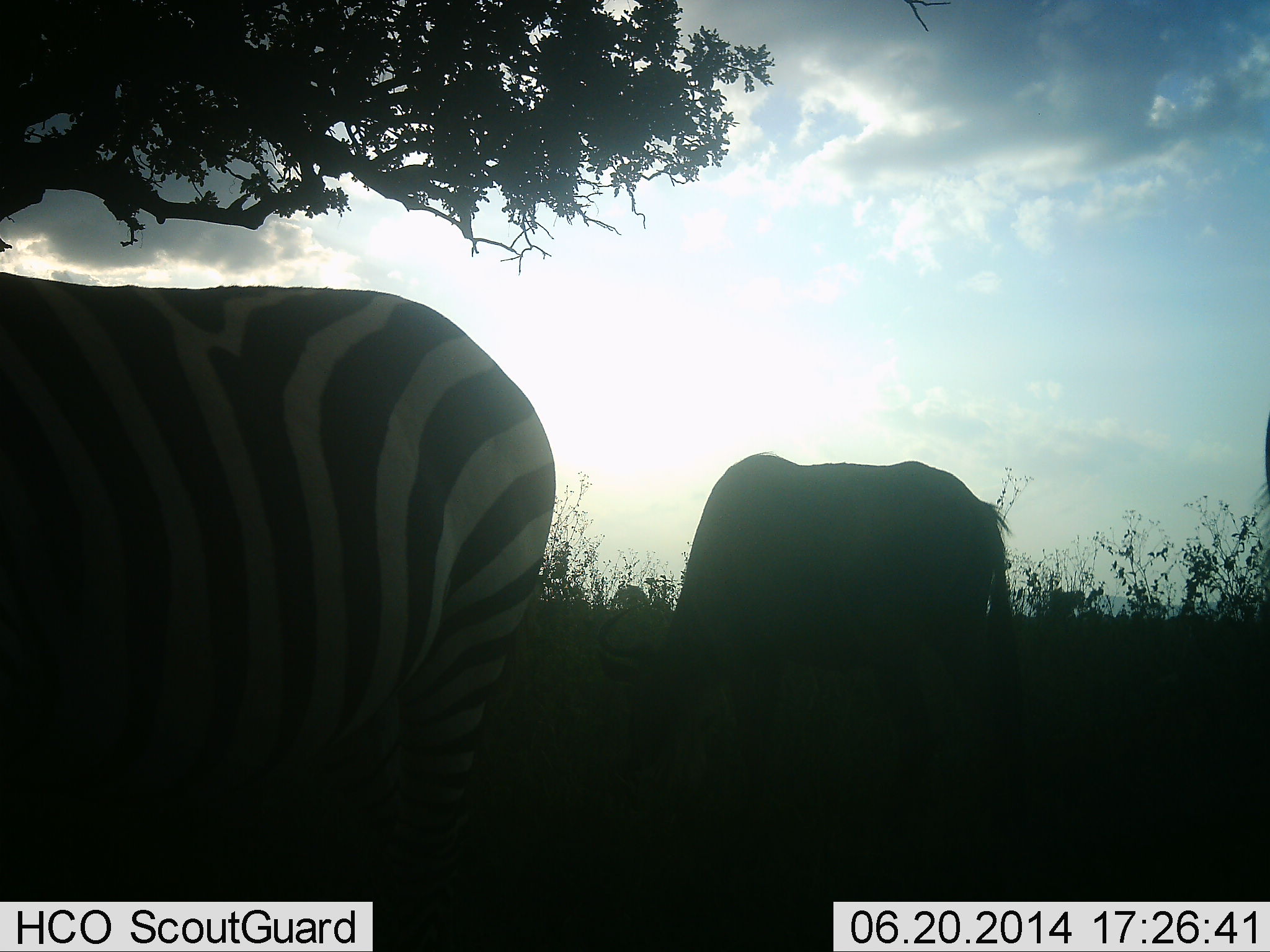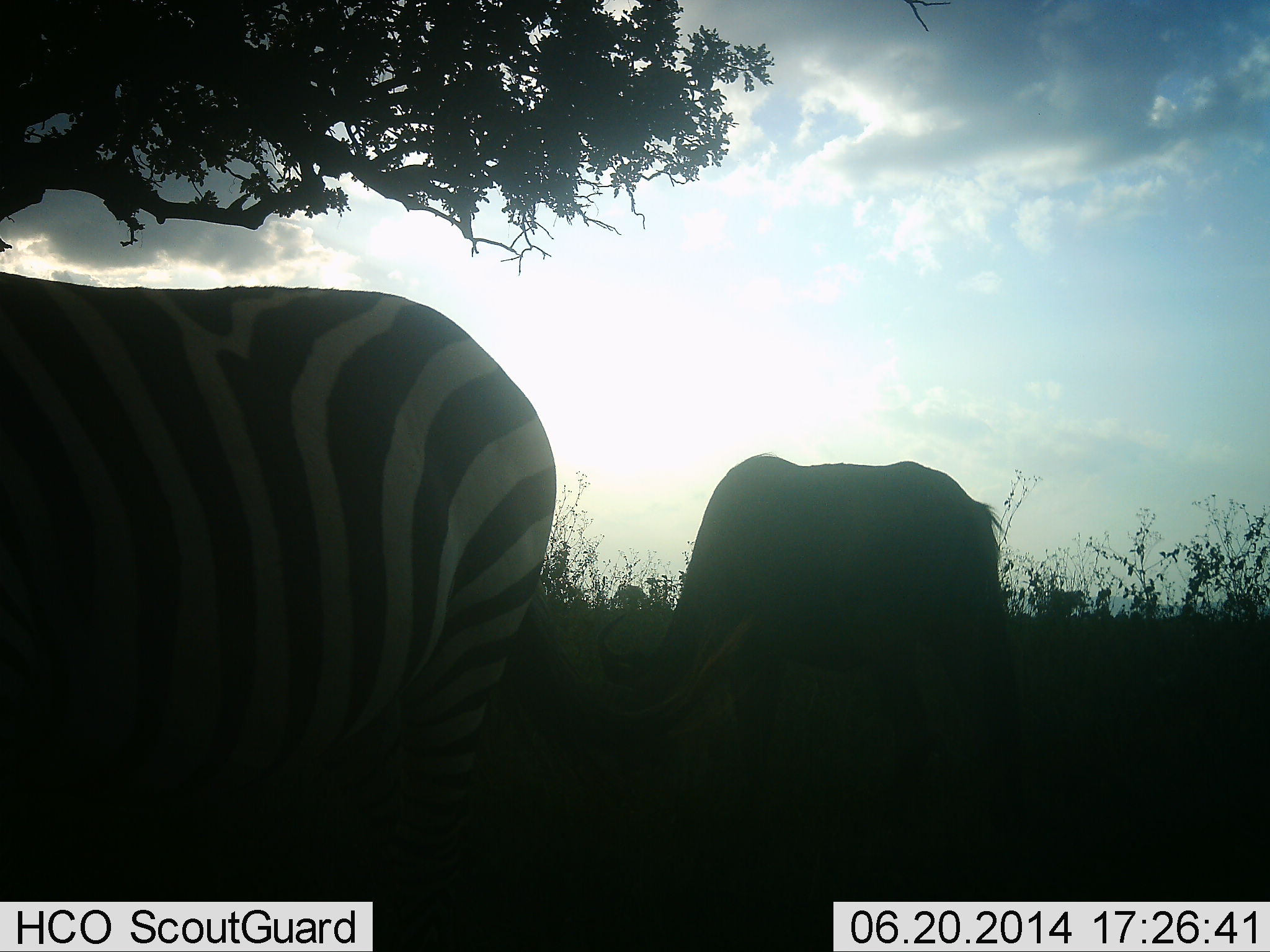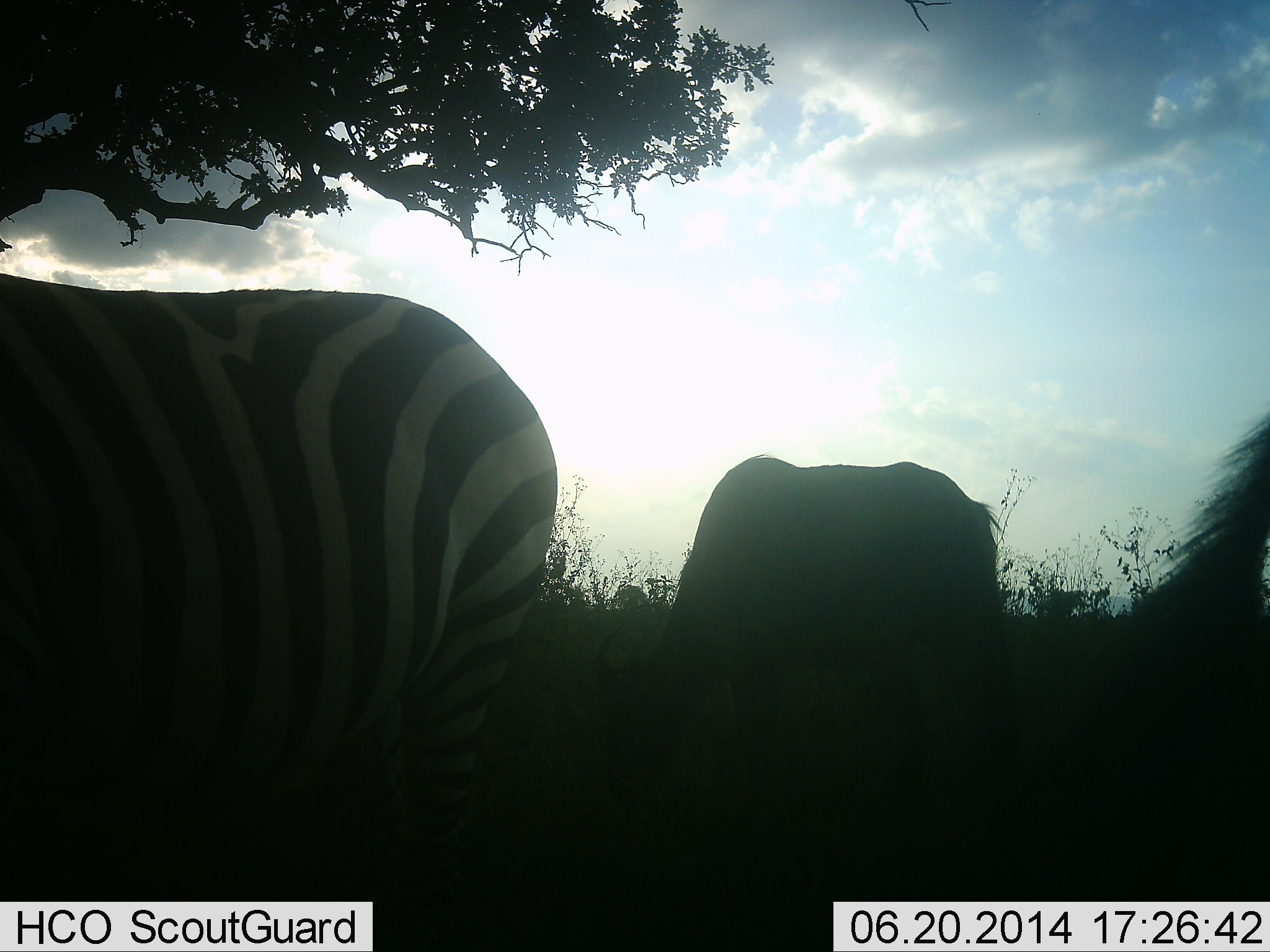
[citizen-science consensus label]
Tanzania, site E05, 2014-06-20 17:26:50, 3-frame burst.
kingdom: Animalia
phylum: Chordata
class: Mammalia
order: Artiodactyla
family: Bovidae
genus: Connochaetes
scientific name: Connochaetes taurinus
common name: blue wildebeest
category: wildebeest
Wildebeest (blue wildebeest) (Connochaetes taurinus), count 1. Behavior (volunteer vote fractions): standing 36%, resting 0%, moving 0%, interacting 0%. Young present (vote fraction): 0%. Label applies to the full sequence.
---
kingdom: Animalia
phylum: Chordata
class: Mammalia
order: Perissodactyla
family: Equidae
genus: Equus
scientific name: Equus quagga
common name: plains zebra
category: zebra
Zebra (plains zebra) (Equus quagga), count 1. Behavior (volunteer vote fractions): standing 74%, resting 0%, moving 5%, interacting 0%. Young present (vote fraction): 0%. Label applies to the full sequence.